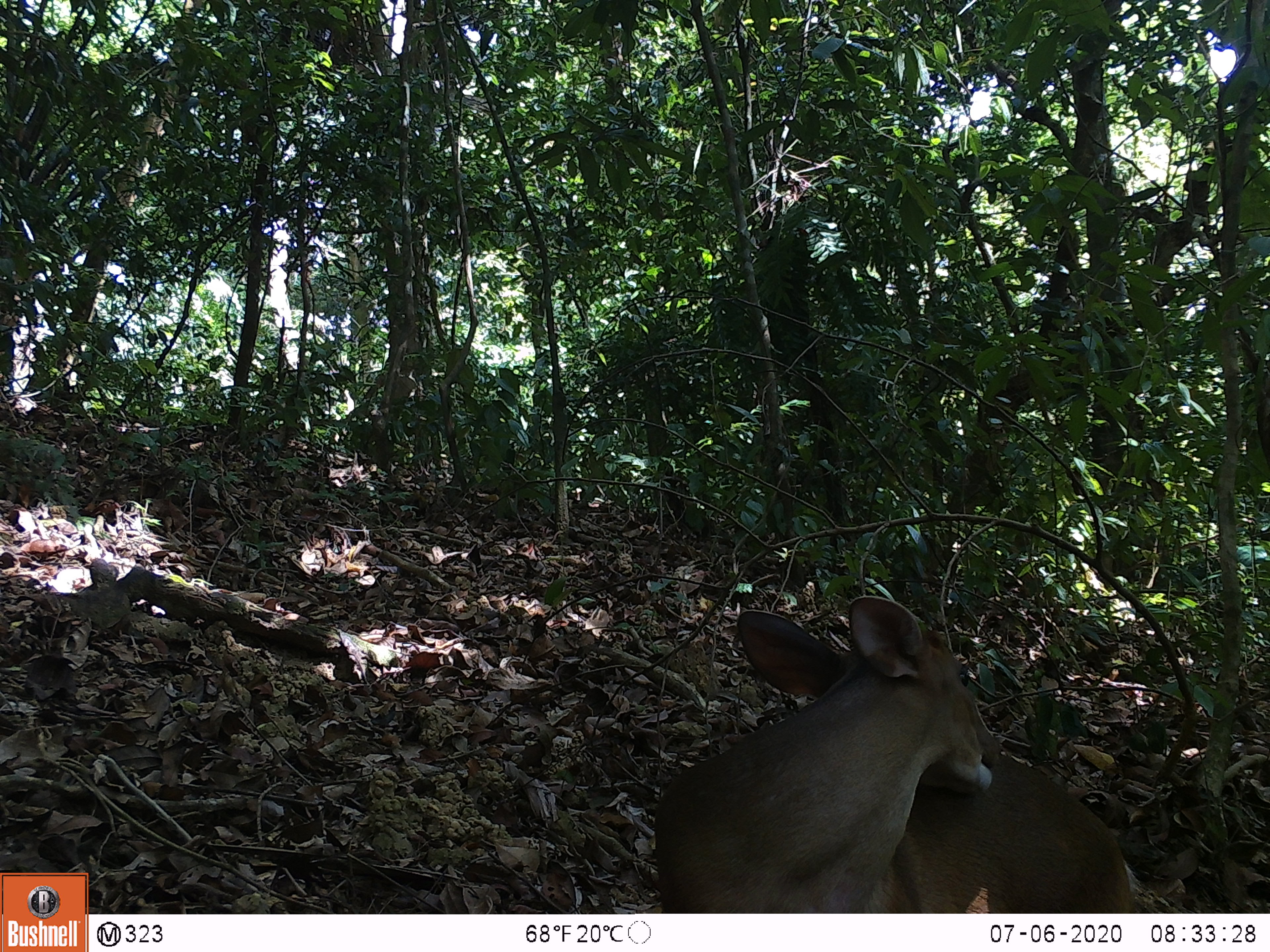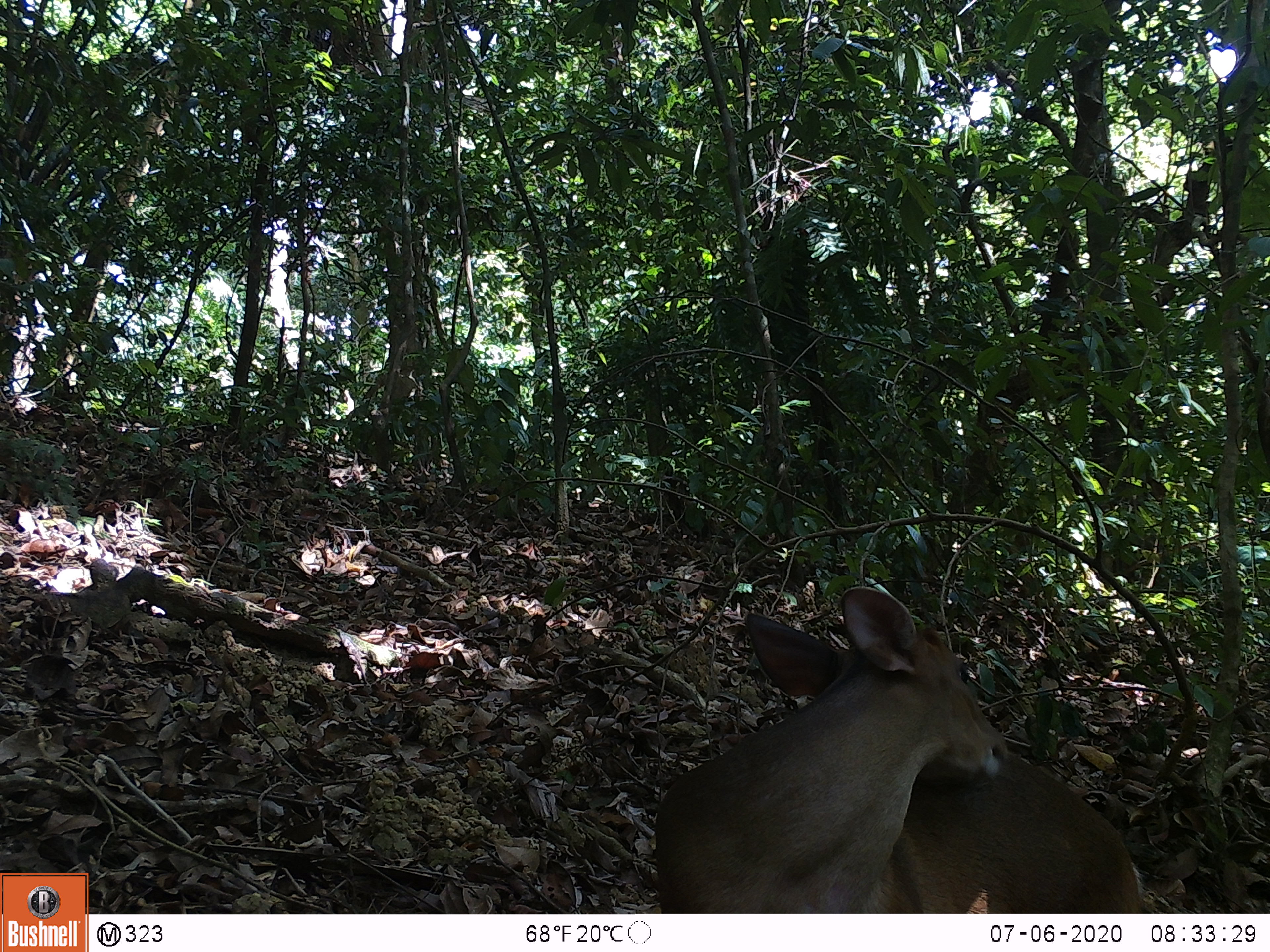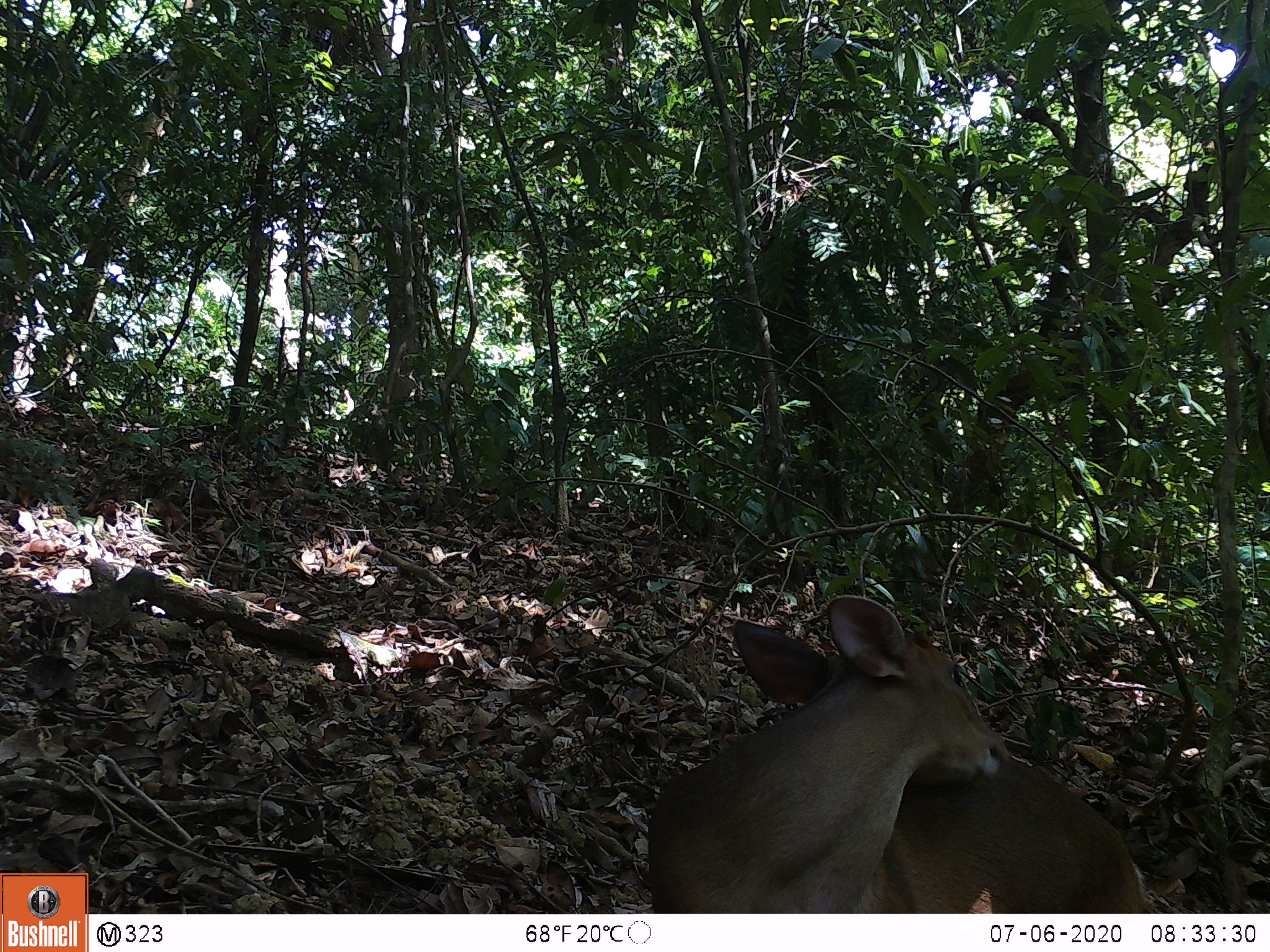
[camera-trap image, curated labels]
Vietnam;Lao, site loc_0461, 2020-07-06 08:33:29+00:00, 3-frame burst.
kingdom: Animalia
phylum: Chordata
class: Mammalia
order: Artiodactyla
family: Cervidae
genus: Muntiacus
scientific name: Muntiacus vuquangensis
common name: large-antlered muntjac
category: large antlered muntjac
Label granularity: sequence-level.